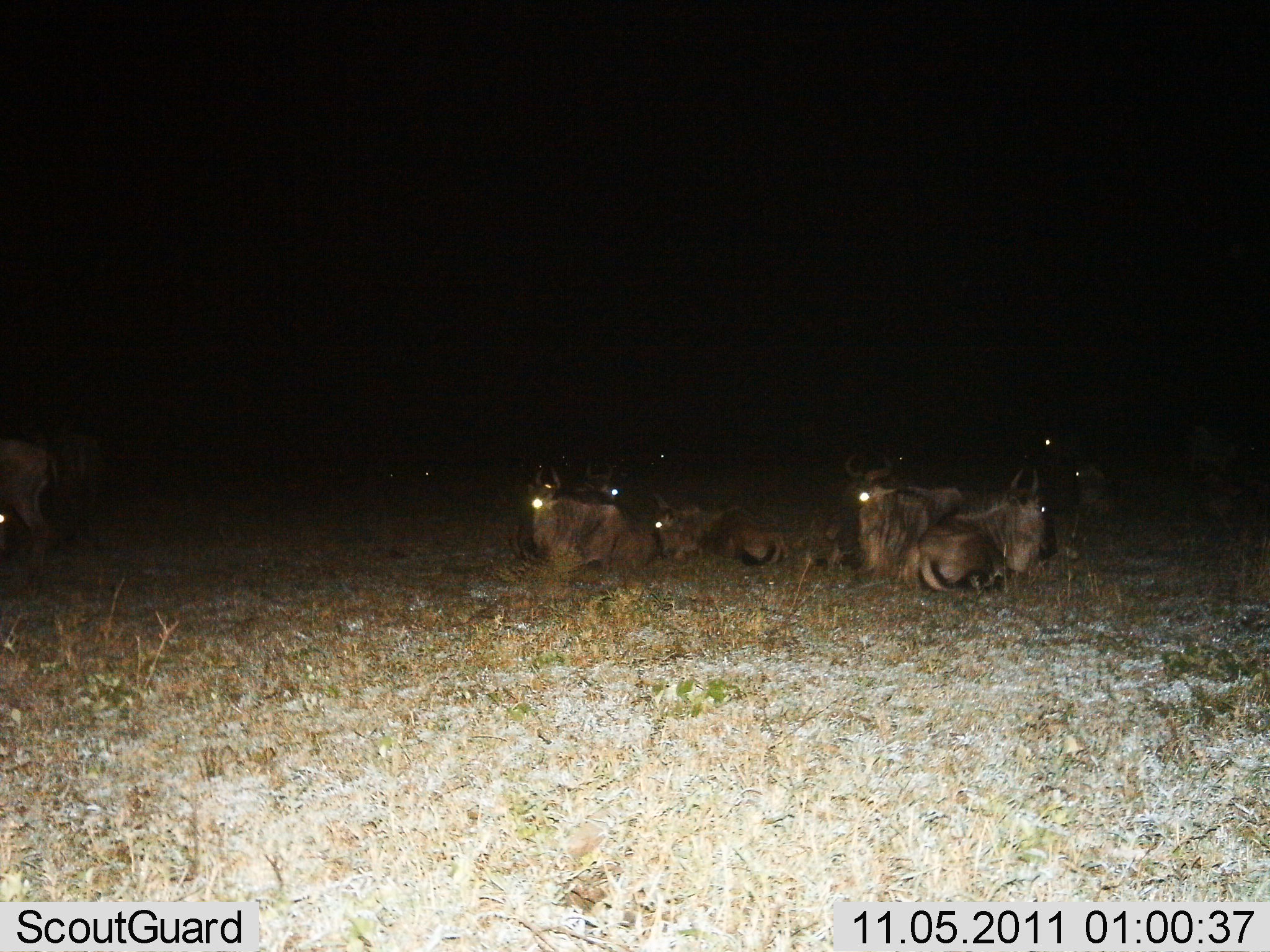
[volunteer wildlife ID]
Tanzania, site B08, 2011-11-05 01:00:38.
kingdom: Animalia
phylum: Chordata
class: Mammalia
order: Artiodactyla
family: Bovidae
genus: Connochaetes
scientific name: Connochaetes taurinus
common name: blue wildebeest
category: wildebeest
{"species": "wildebeest (blue wildebeest) (Connochaetes taurinus)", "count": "10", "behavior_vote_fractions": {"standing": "36%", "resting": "100%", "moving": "0%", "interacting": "0%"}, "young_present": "9%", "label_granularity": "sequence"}